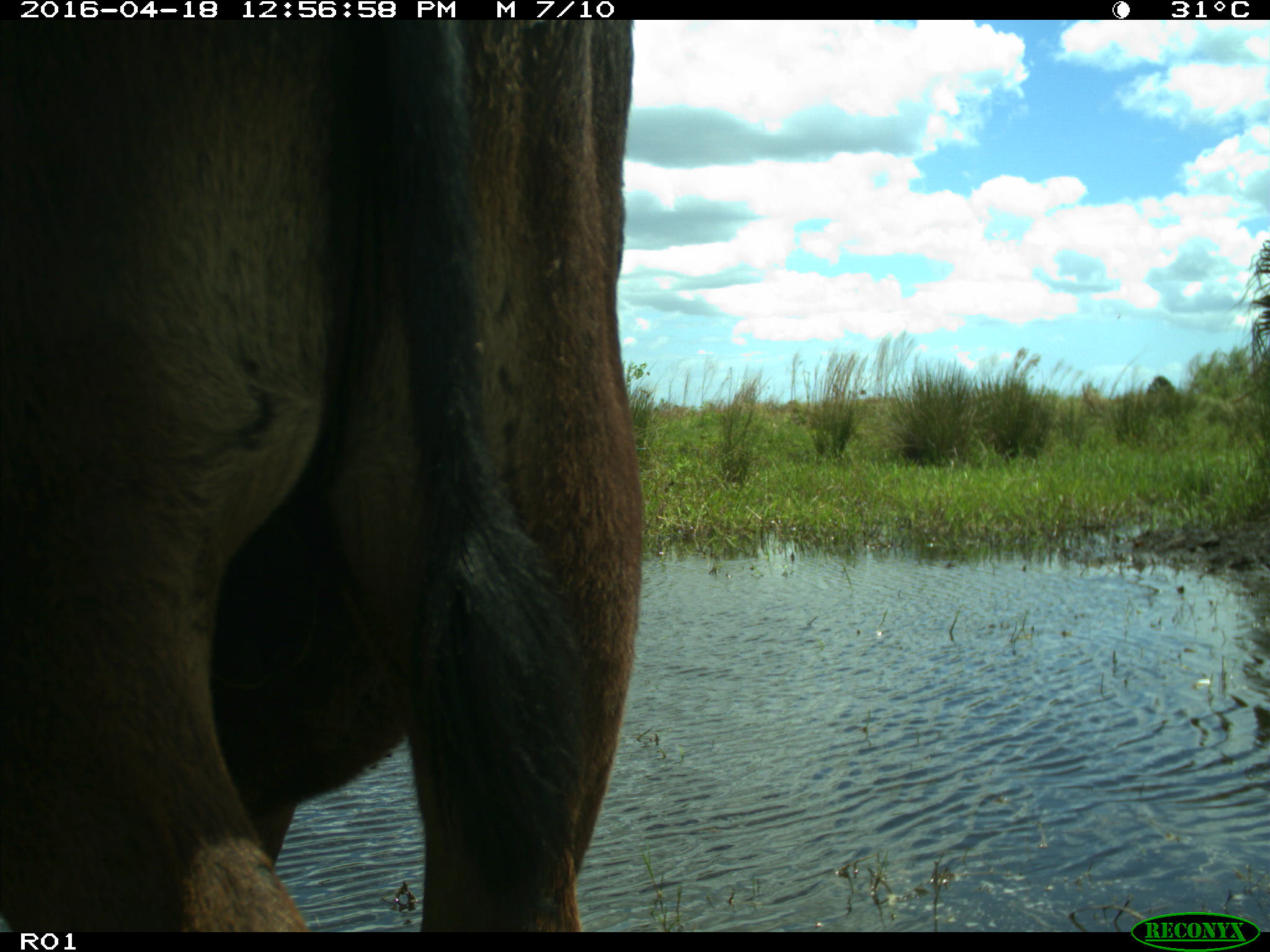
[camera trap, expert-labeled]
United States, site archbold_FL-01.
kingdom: Animalia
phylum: Chordata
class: Mammalia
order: Artiodactyla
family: Bovidae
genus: Bos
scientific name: Bos taurus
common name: domestic cow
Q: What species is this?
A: Bos taurus (domestic cow).